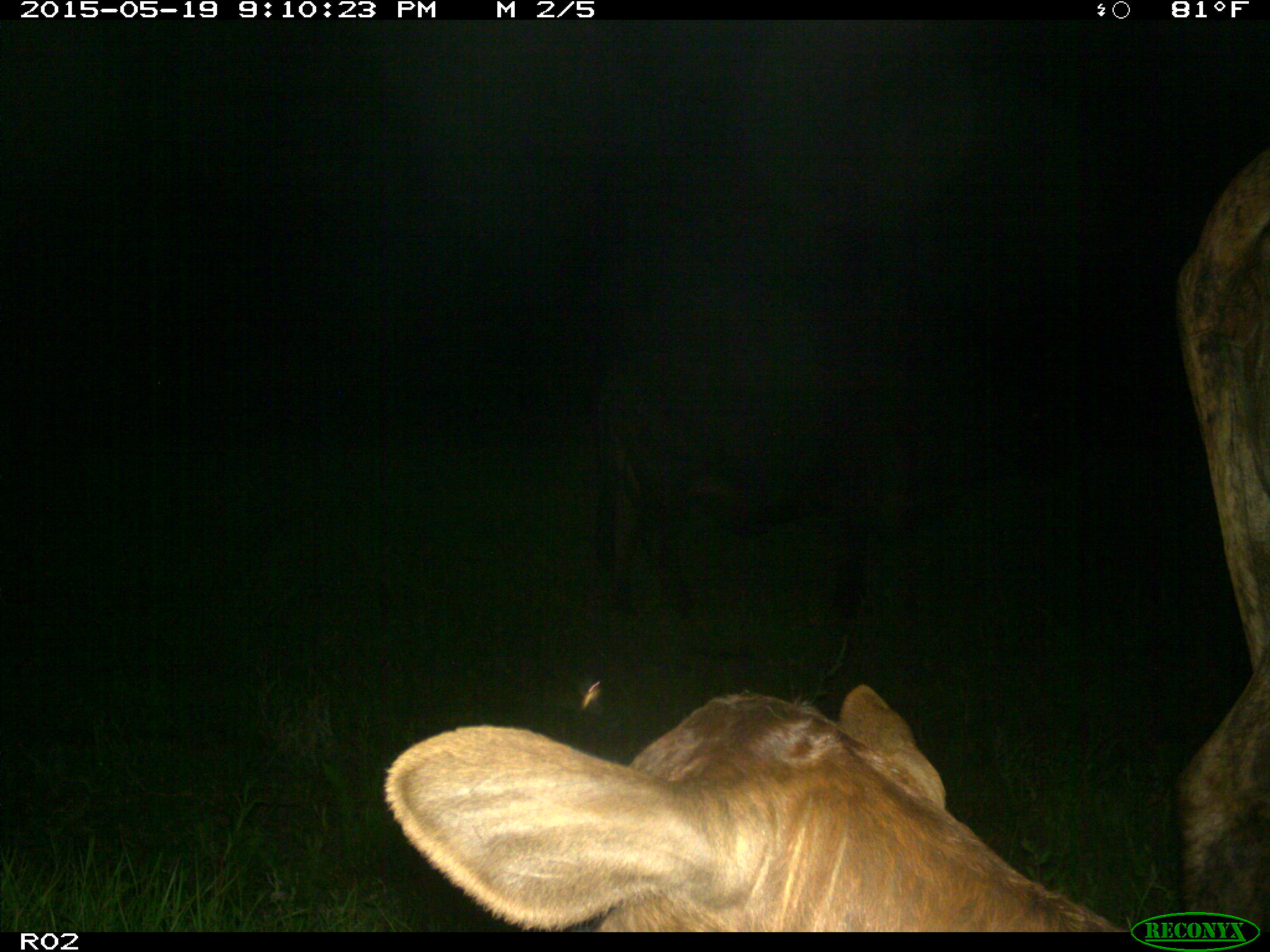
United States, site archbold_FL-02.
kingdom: Animalia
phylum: Chordata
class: Mammalia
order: Artiodactyla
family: Bovidae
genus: Bos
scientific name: Bos taurus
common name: domestic cow